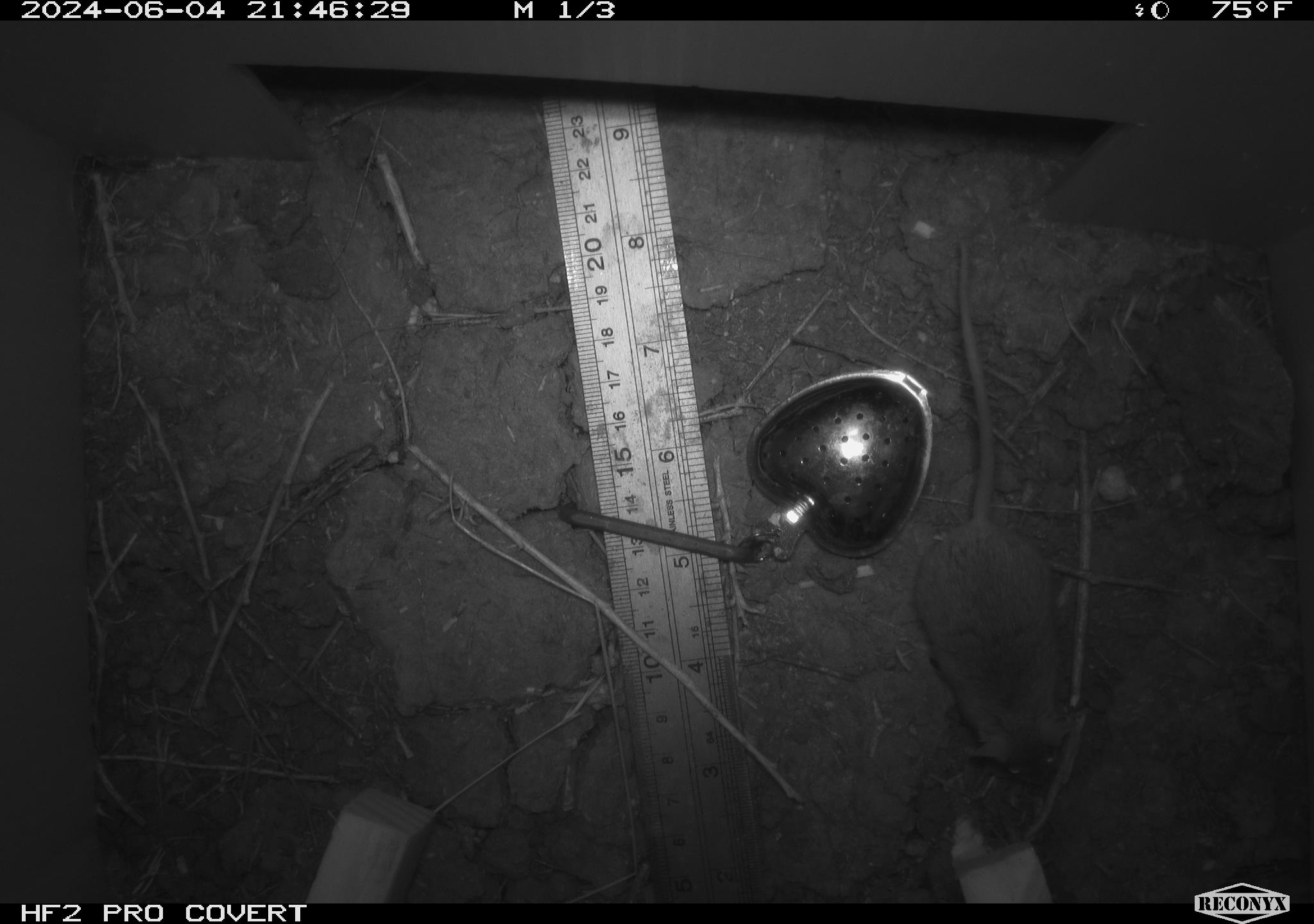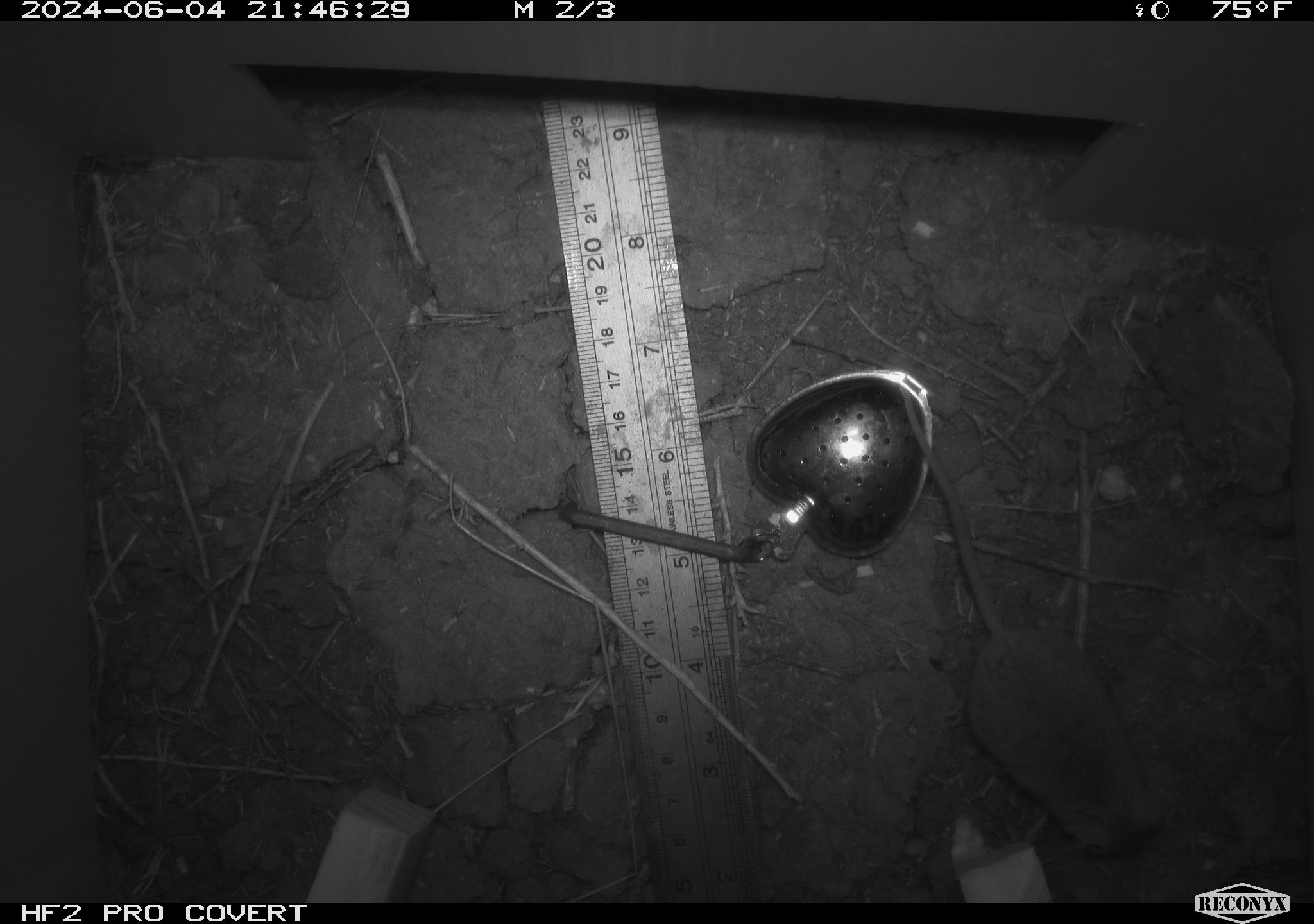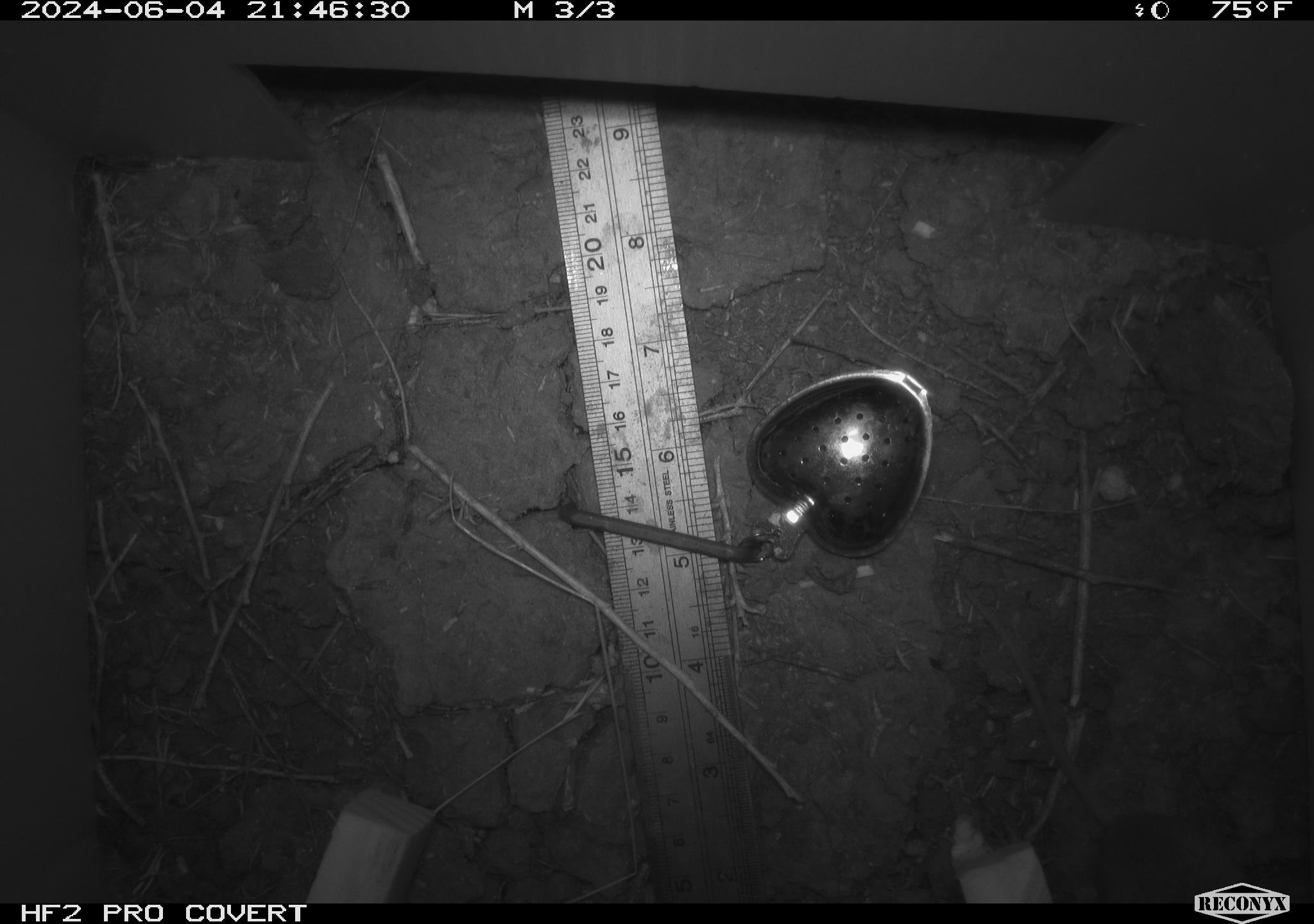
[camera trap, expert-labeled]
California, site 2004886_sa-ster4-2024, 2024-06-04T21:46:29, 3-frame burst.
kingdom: Animalia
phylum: Chordata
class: Mammalia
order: Rodentia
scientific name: Rodentia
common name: mouse species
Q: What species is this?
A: Mouse species (Rodentia).